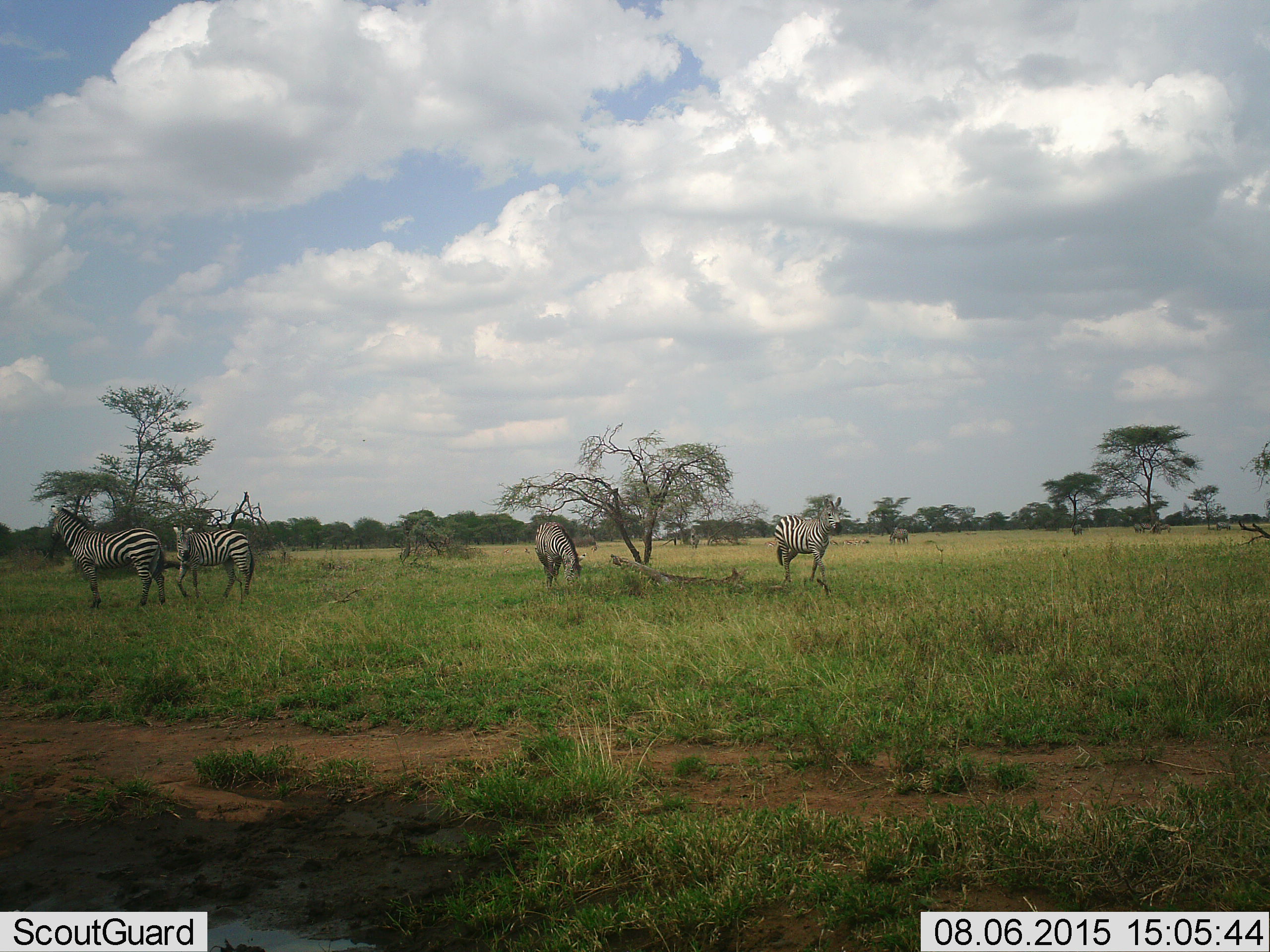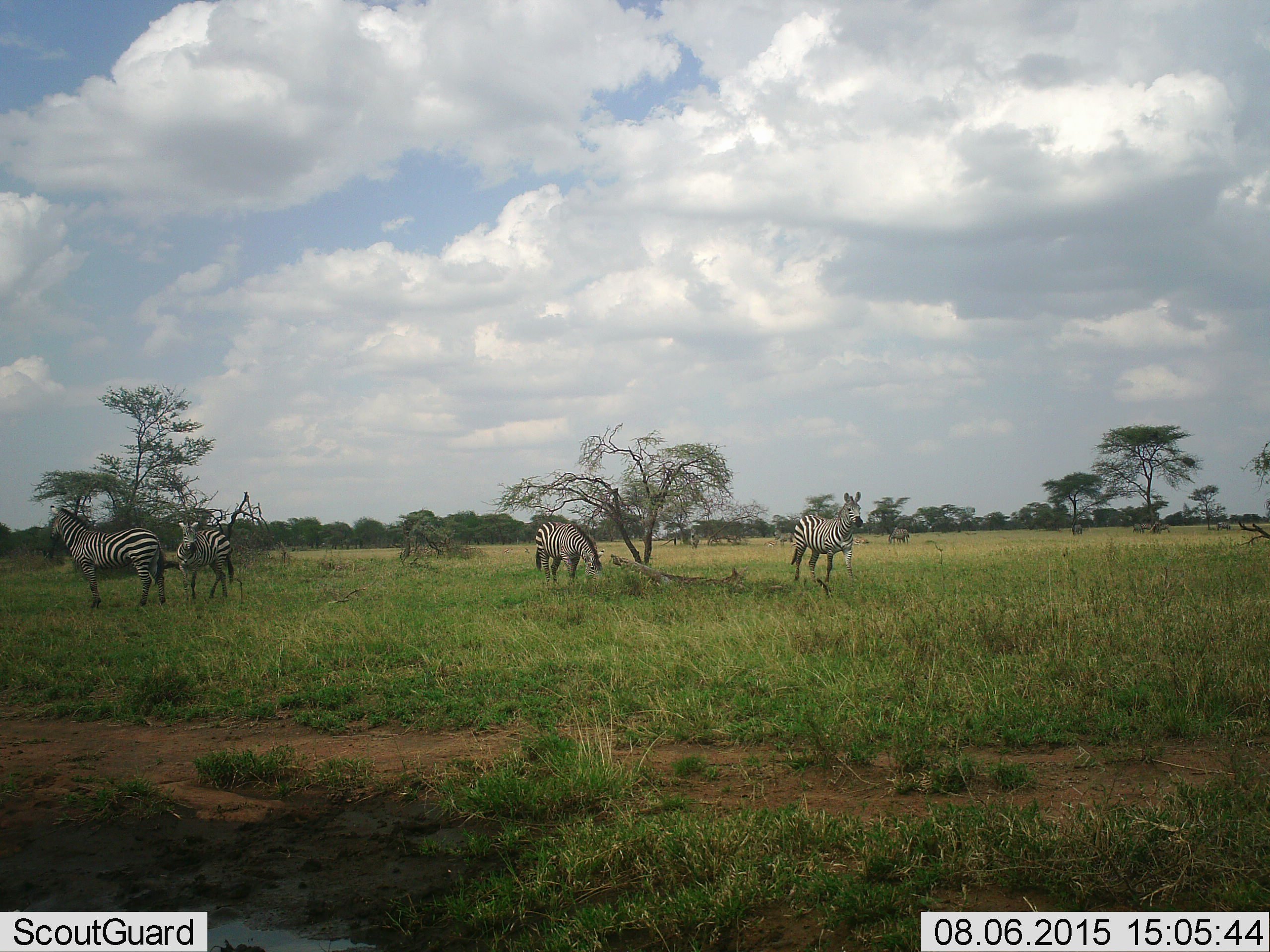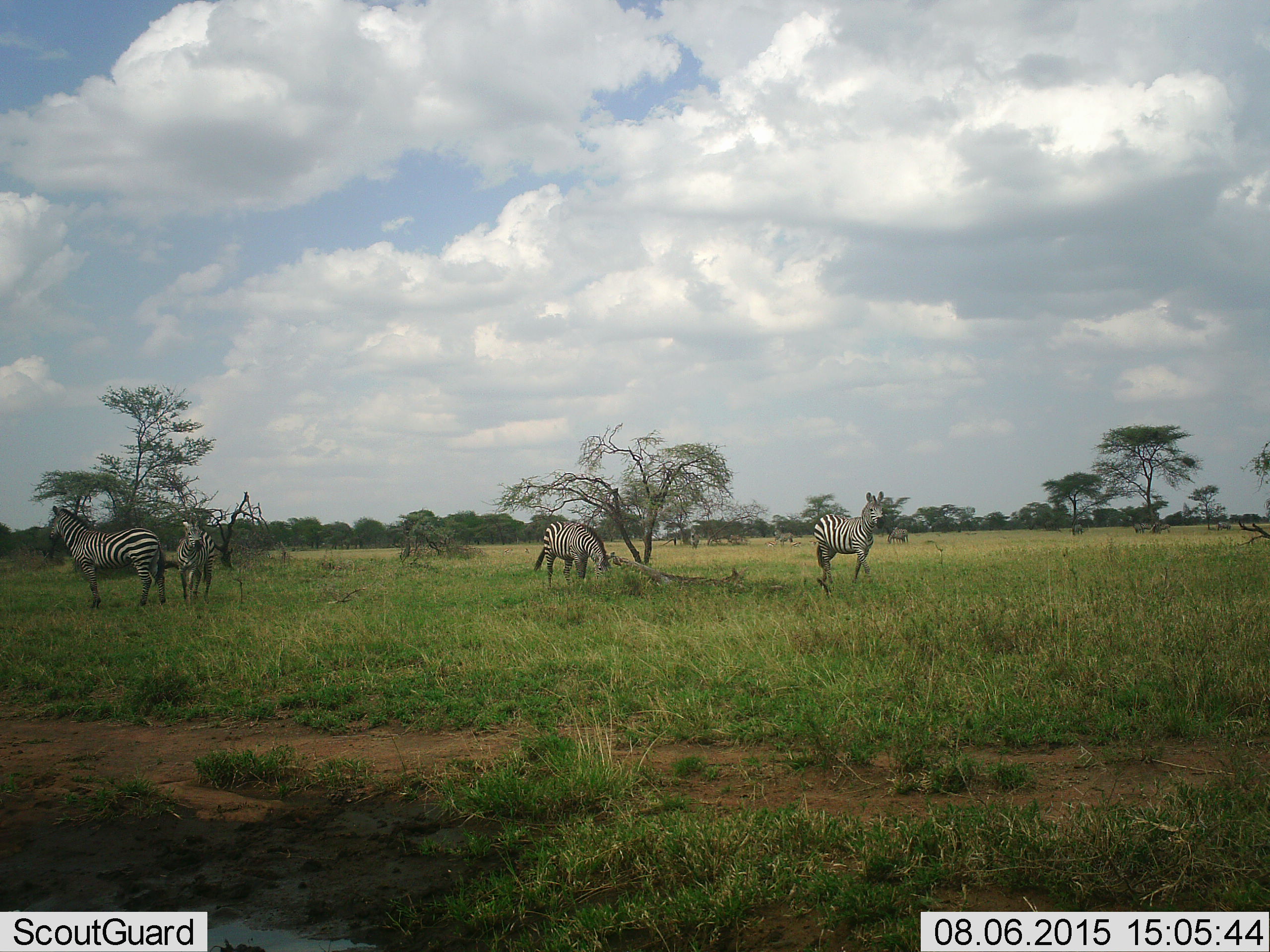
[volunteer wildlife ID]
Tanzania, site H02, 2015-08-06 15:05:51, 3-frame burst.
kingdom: Animalia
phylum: Chordata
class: Mammalia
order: Perissodactyla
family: Equidae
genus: Equus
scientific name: Equus quagga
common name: plains zebra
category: zebra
Zebra (plains zebra) (Equus quagga), count 4. Behavior (volunteer vote fractions): standing 80%, resting 0%, moving 40%, interacting 0%. Young present (vote fraction): 10%. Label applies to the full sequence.